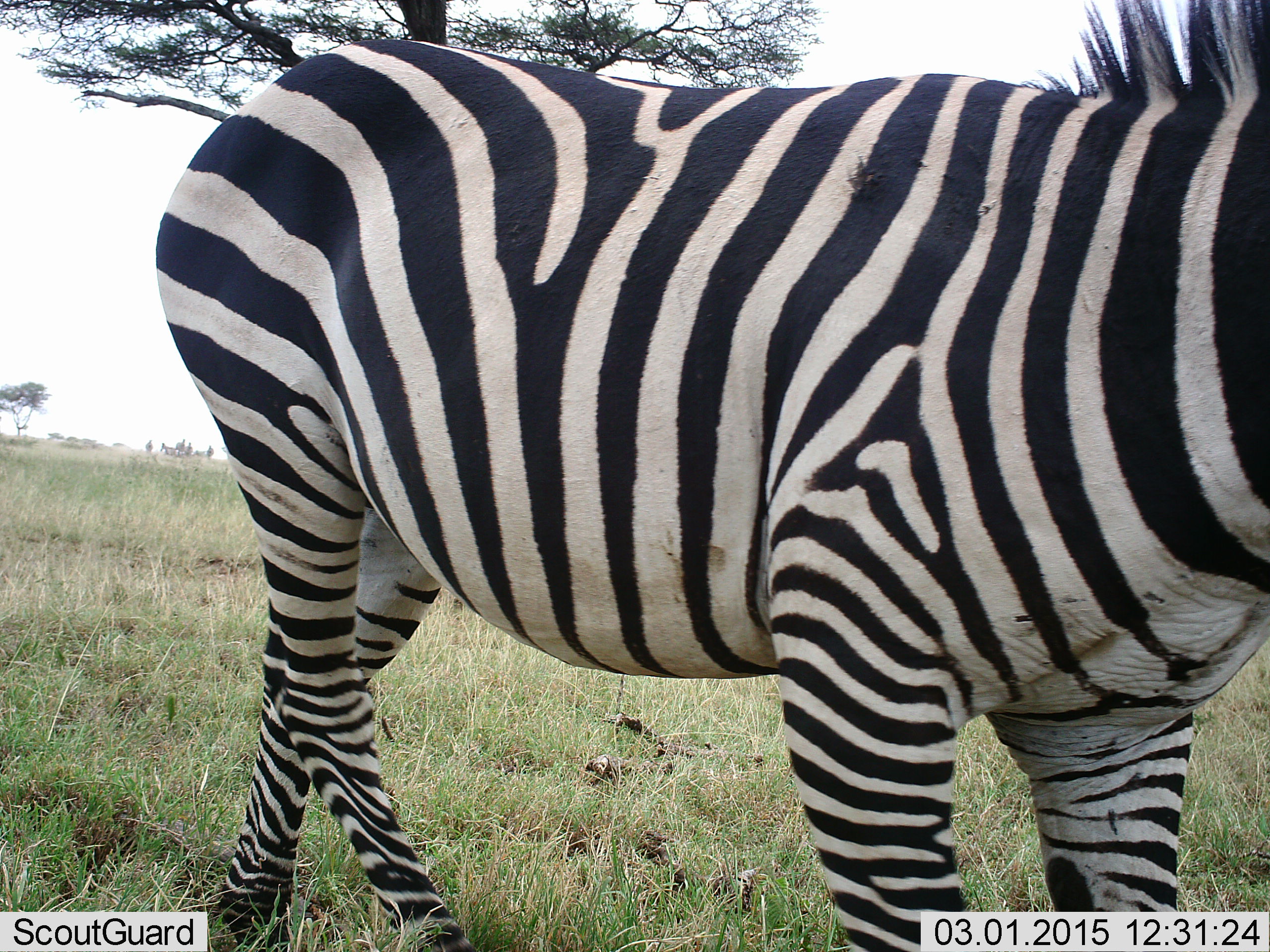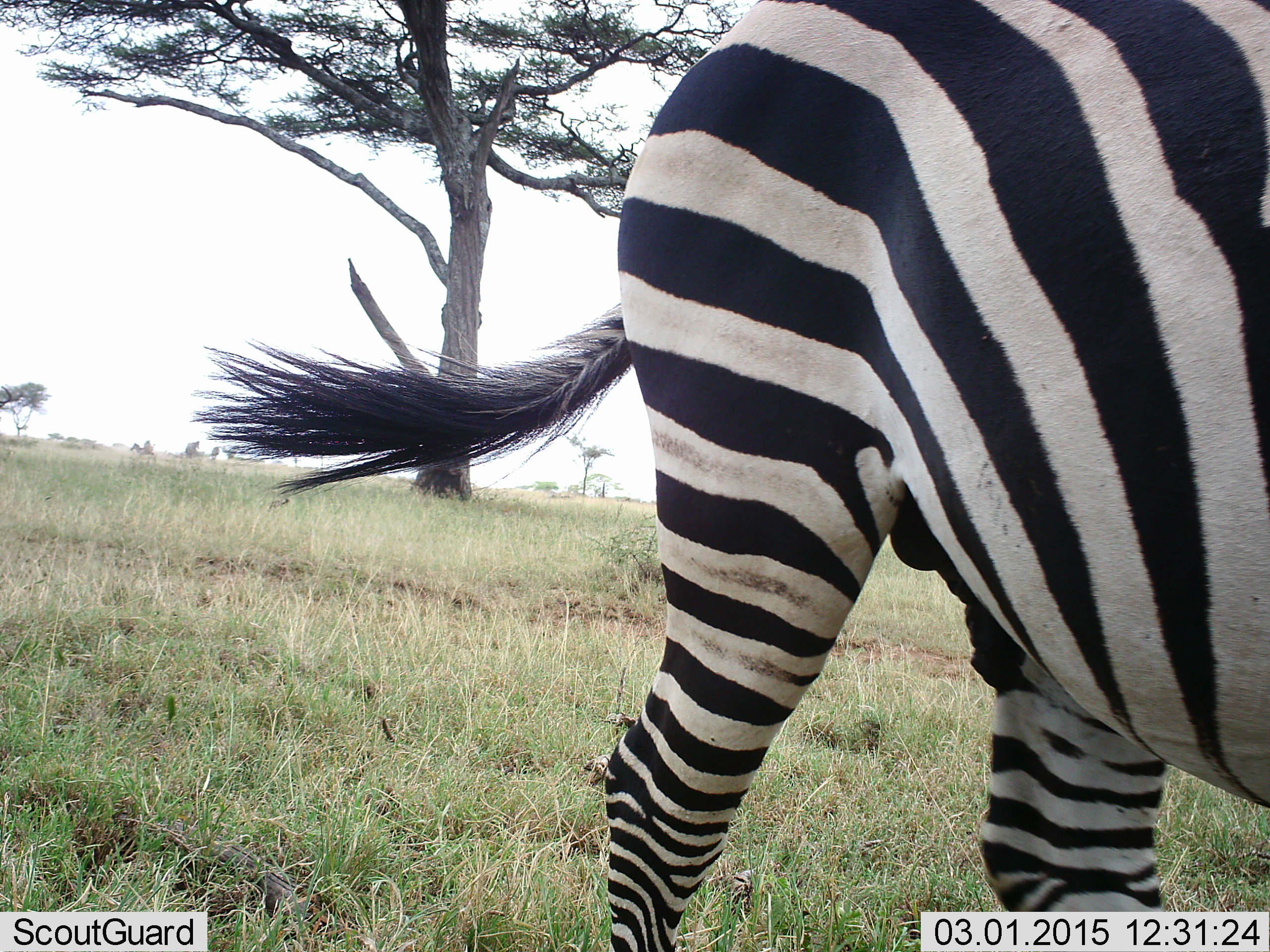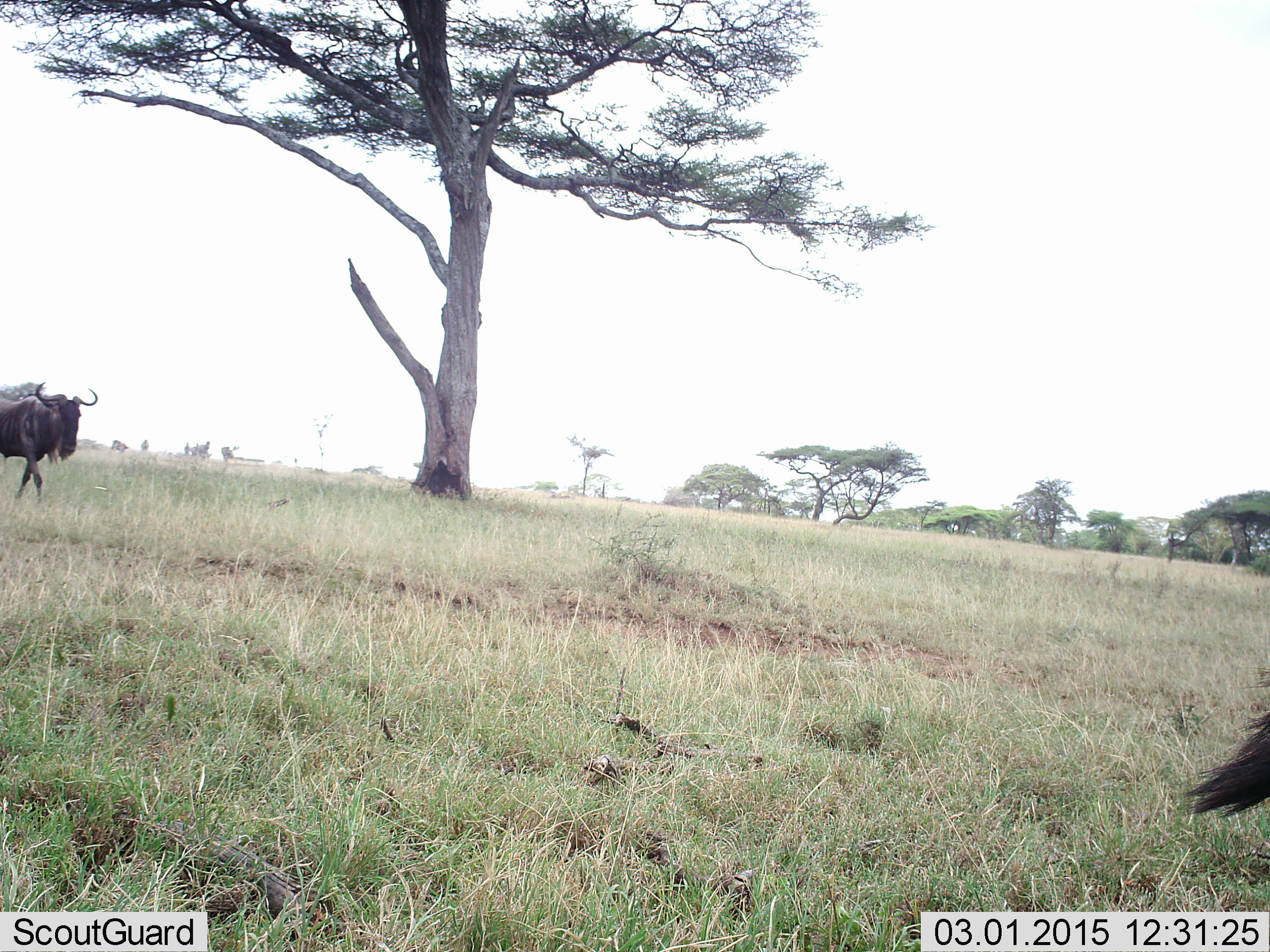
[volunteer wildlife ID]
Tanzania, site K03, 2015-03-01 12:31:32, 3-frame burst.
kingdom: Animalia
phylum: Chordata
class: Mammalia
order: Perissodactyla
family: Equidae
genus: Equus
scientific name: Equus quagga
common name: plains zebra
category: zebra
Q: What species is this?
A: Zebra (plains zebra) (Equus quagga).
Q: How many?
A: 1.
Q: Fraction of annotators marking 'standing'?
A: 25%.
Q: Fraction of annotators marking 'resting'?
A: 0%.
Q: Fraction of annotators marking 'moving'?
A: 75%.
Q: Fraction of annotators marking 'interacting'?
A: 0%.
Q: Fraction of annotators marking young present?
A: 0%.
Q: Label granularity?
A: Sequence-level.